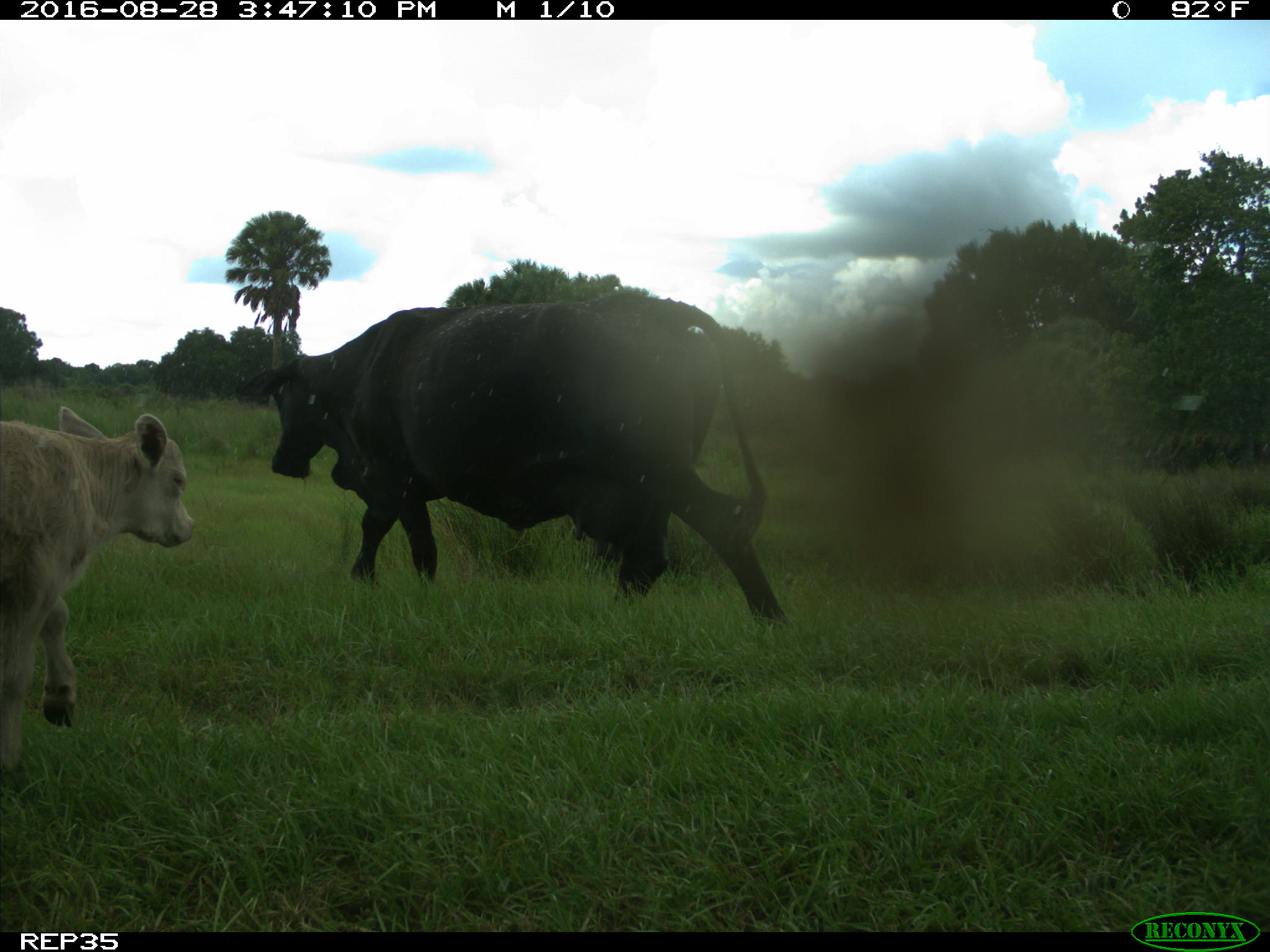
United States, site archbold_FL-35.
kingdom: Animalia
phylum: Chordata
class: Mammalia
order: Artiodactyla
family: Bovidae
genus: Bos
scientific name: Bos taurus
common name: domestic cow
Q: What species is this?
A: Bos taurus (domestic cow).